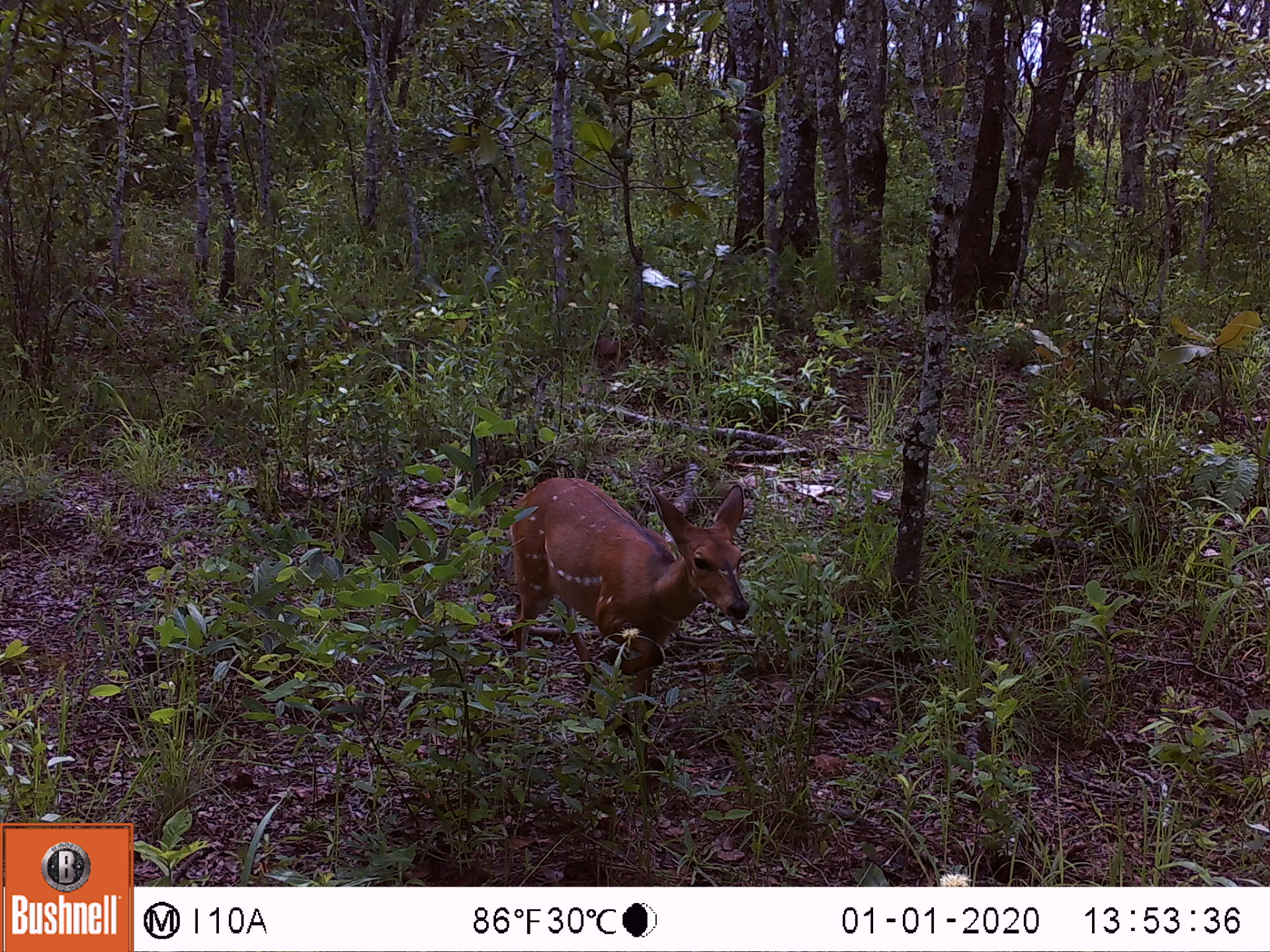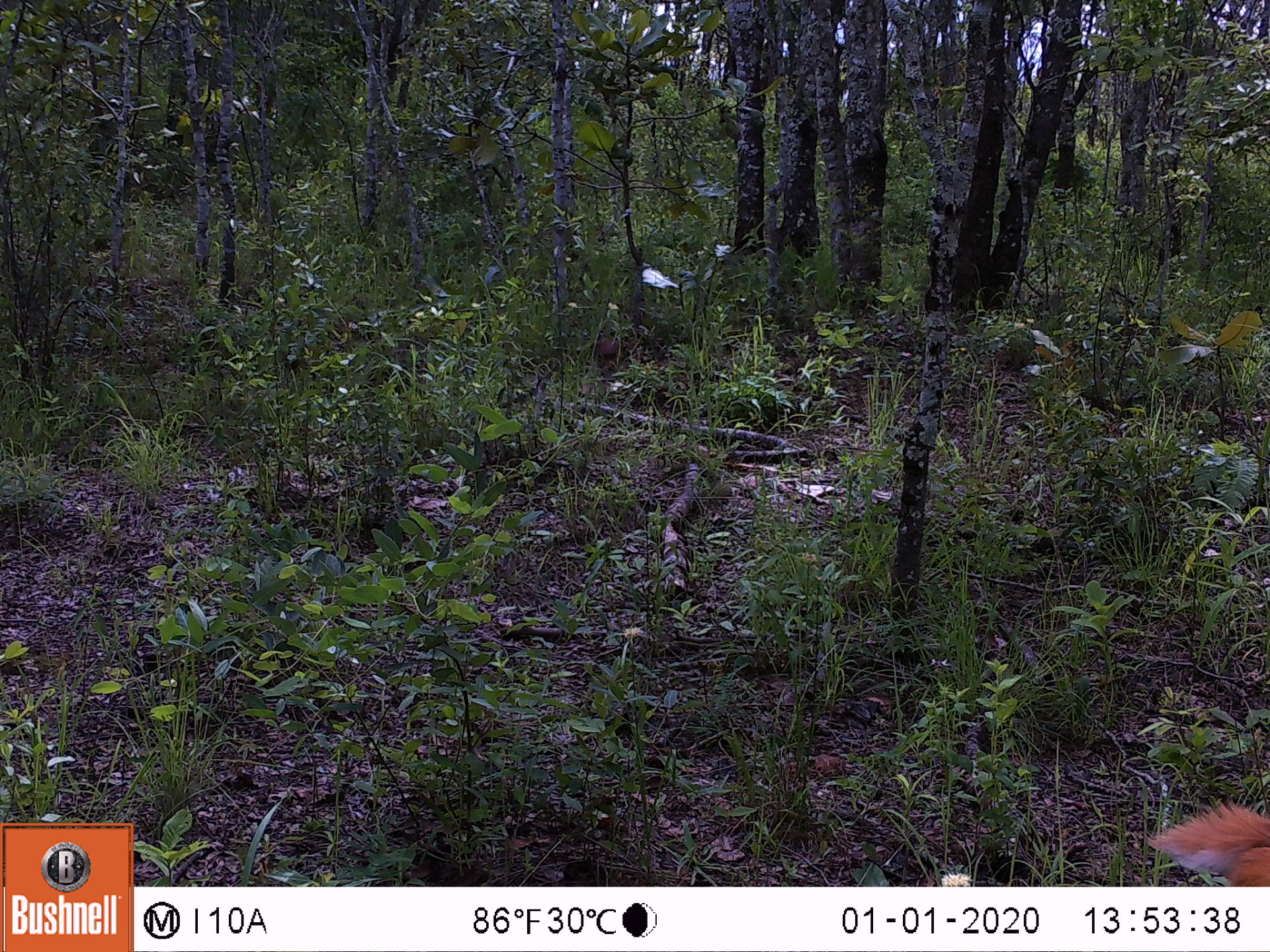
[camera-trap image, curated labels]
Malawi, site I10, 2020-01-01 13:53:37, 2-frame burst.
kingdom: Animalia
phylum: Chordata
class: Mammalia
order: Artiodactyla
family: Bovidae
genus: Tragelaphus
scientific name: Tragelaphus sylvaticus sylvaticus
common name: cape bushbuck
Cape bushbuck (Tragelaphus sylvaticus sylvaticus), count 1.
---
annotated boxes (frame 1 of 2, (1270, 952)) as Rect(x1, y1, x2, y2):
cape bushbuck: Rect(499, 476, 752, 803)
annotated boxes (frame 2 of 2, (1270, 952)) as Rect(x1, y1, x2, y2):
cape bushbuck: Rect(1144, 795, 1268, 884)